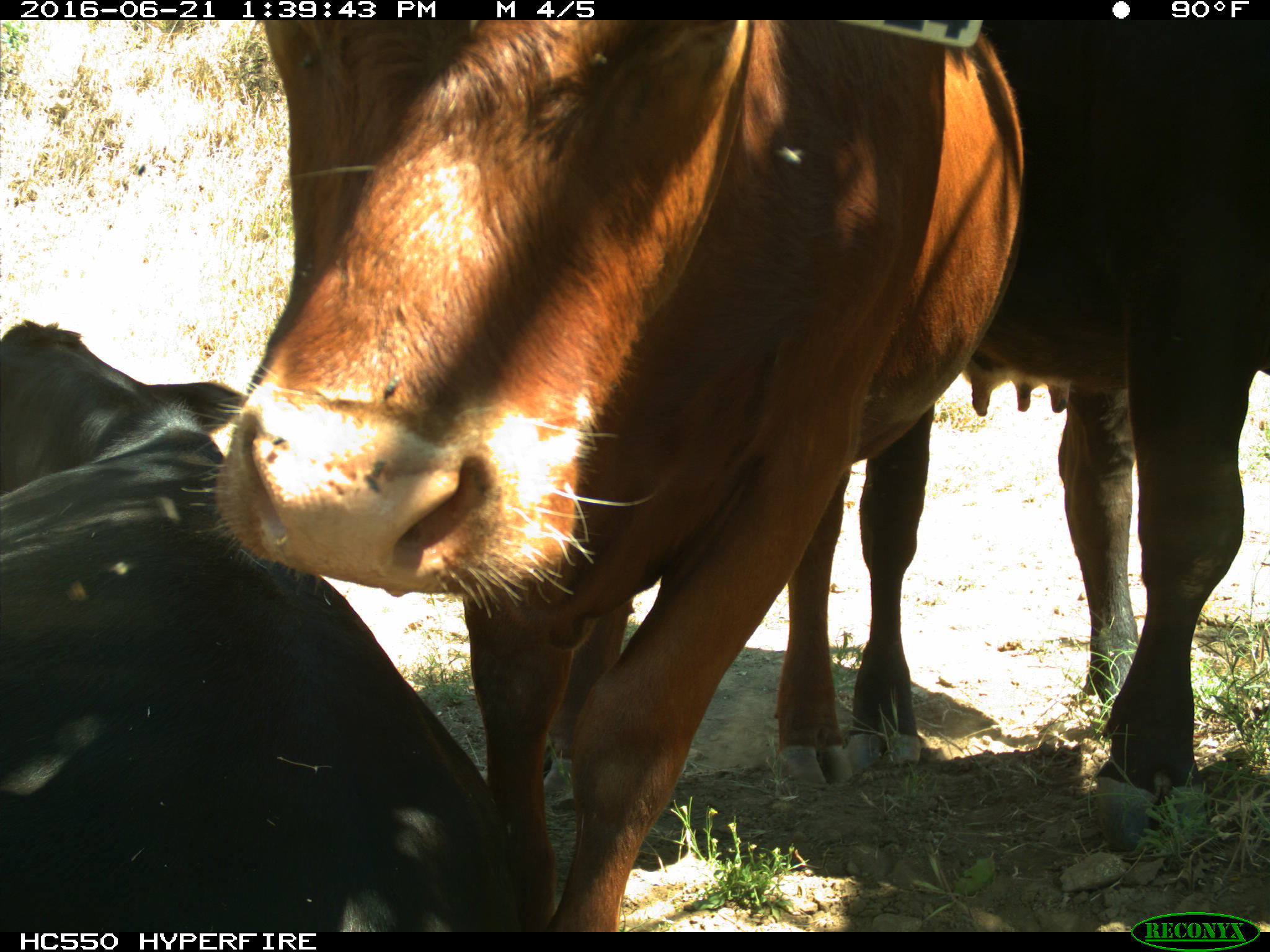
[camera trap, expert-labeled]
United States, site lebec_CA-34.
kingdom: Animalia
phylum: Chordata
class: Mammalia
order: Artiodactyla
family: Bovidae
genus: Bos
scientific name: Bos taurus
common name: domestic cow